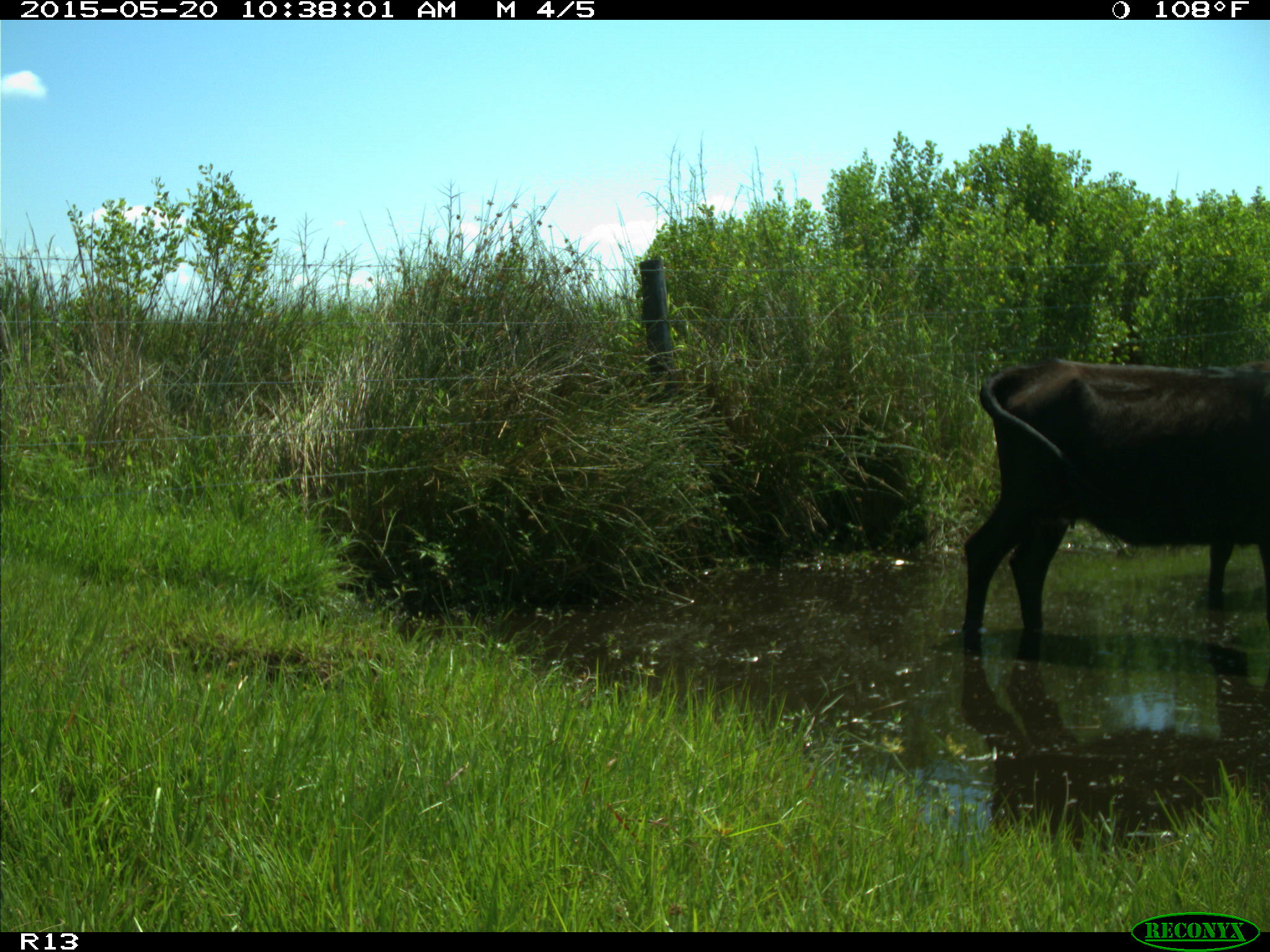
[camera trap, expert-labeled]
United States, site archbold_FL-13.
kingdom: Animalia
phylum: Chordata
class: Mammalia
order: Artiodactyla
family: Bovidae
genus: Bos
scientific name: Bos taurus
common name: domestic cow